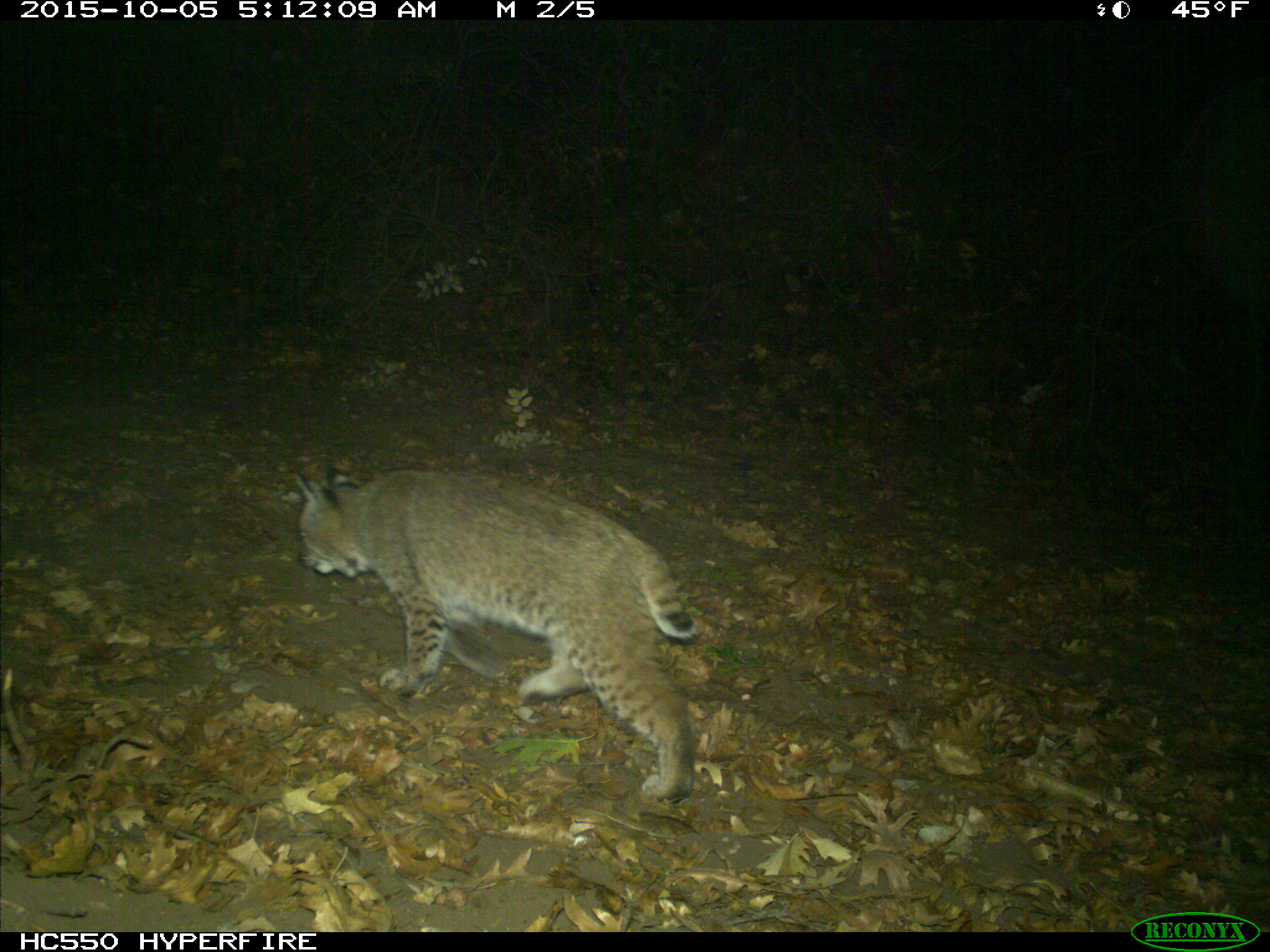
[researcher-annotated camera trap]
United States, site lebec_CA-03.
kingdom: Animalia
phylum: Chordata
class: Mammalia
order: Carnivora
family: Felidae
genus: Lynx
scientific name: Lynx rufus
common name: bobcat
Lynx rufus (bobcat).